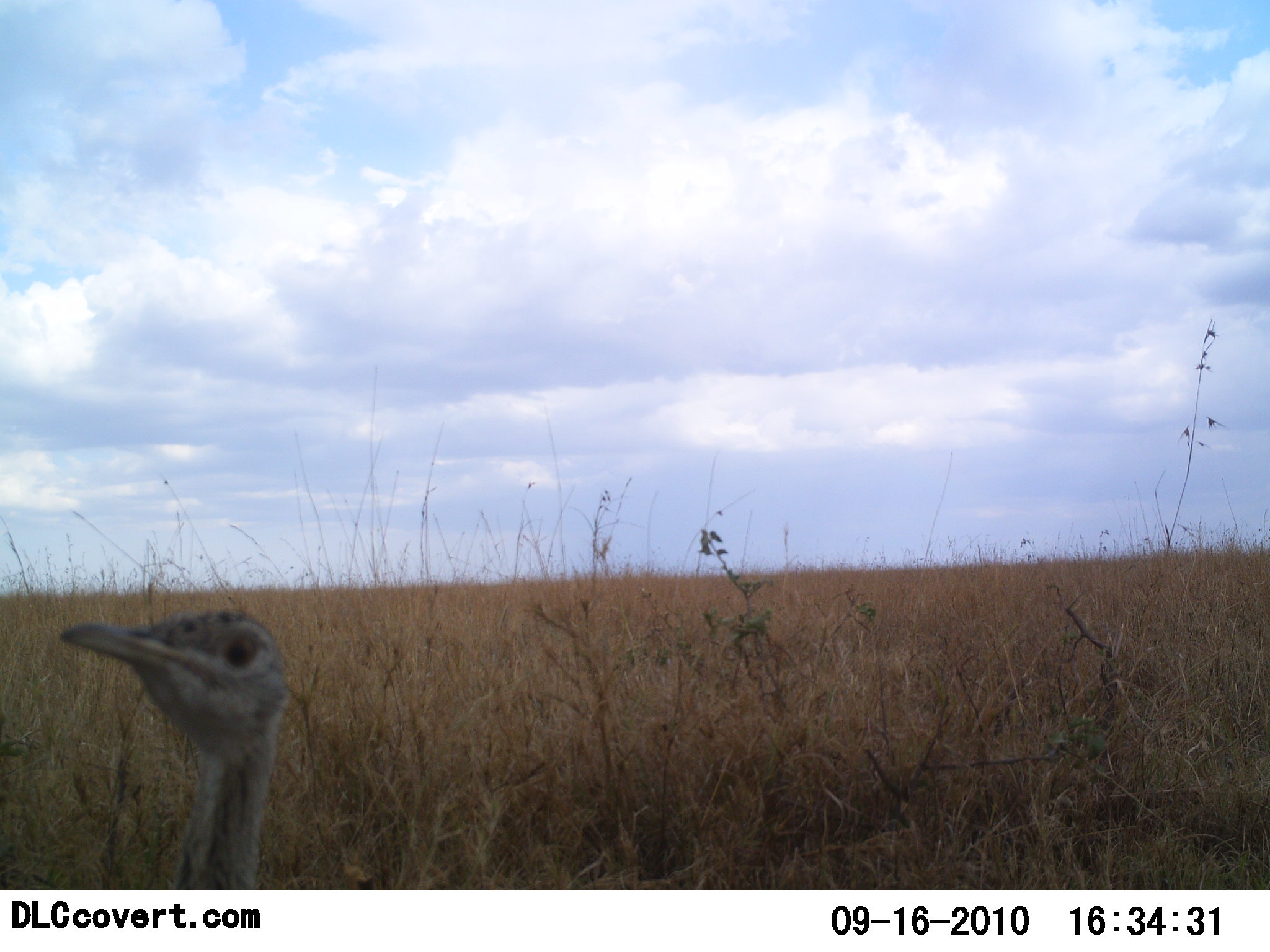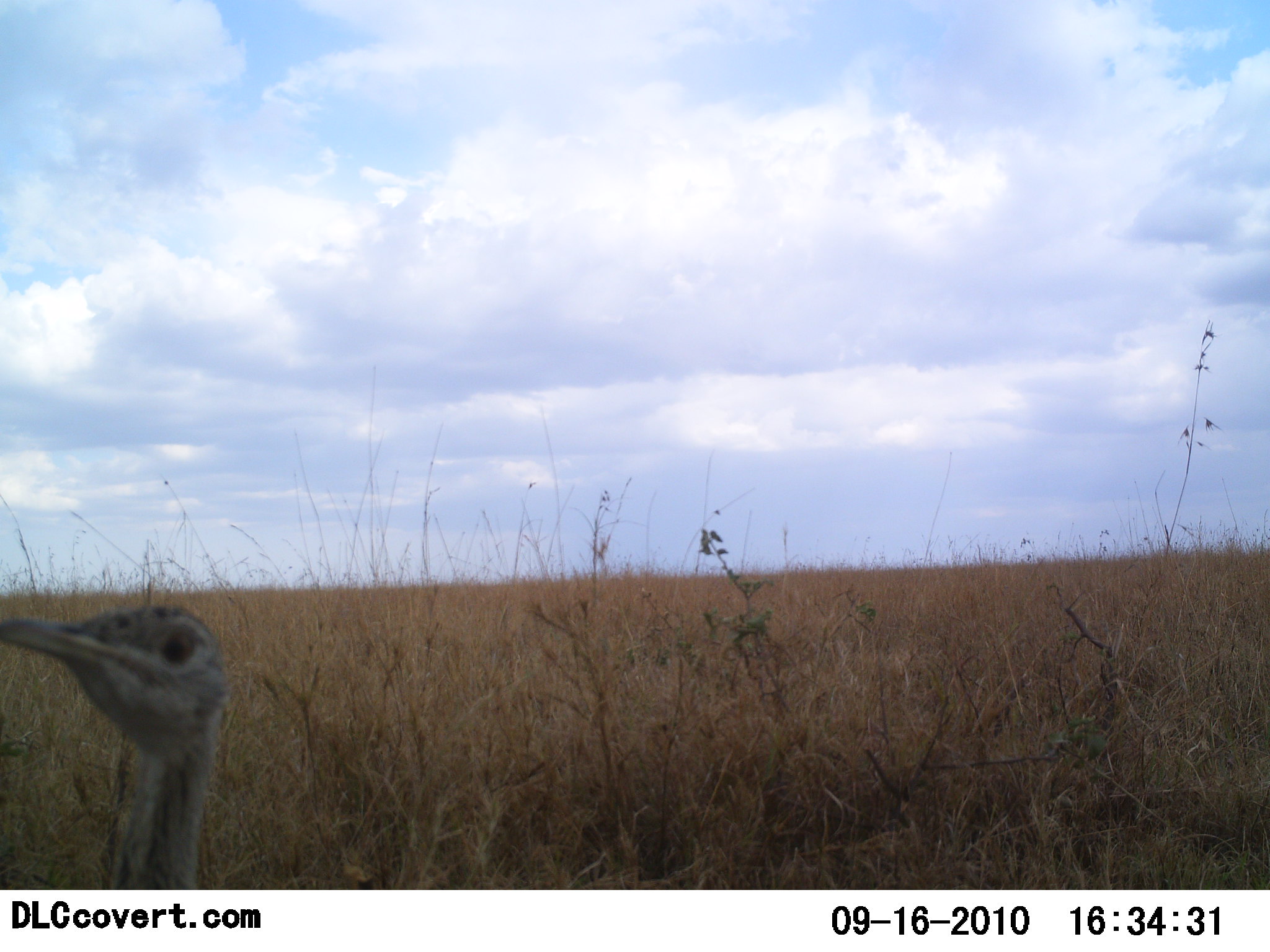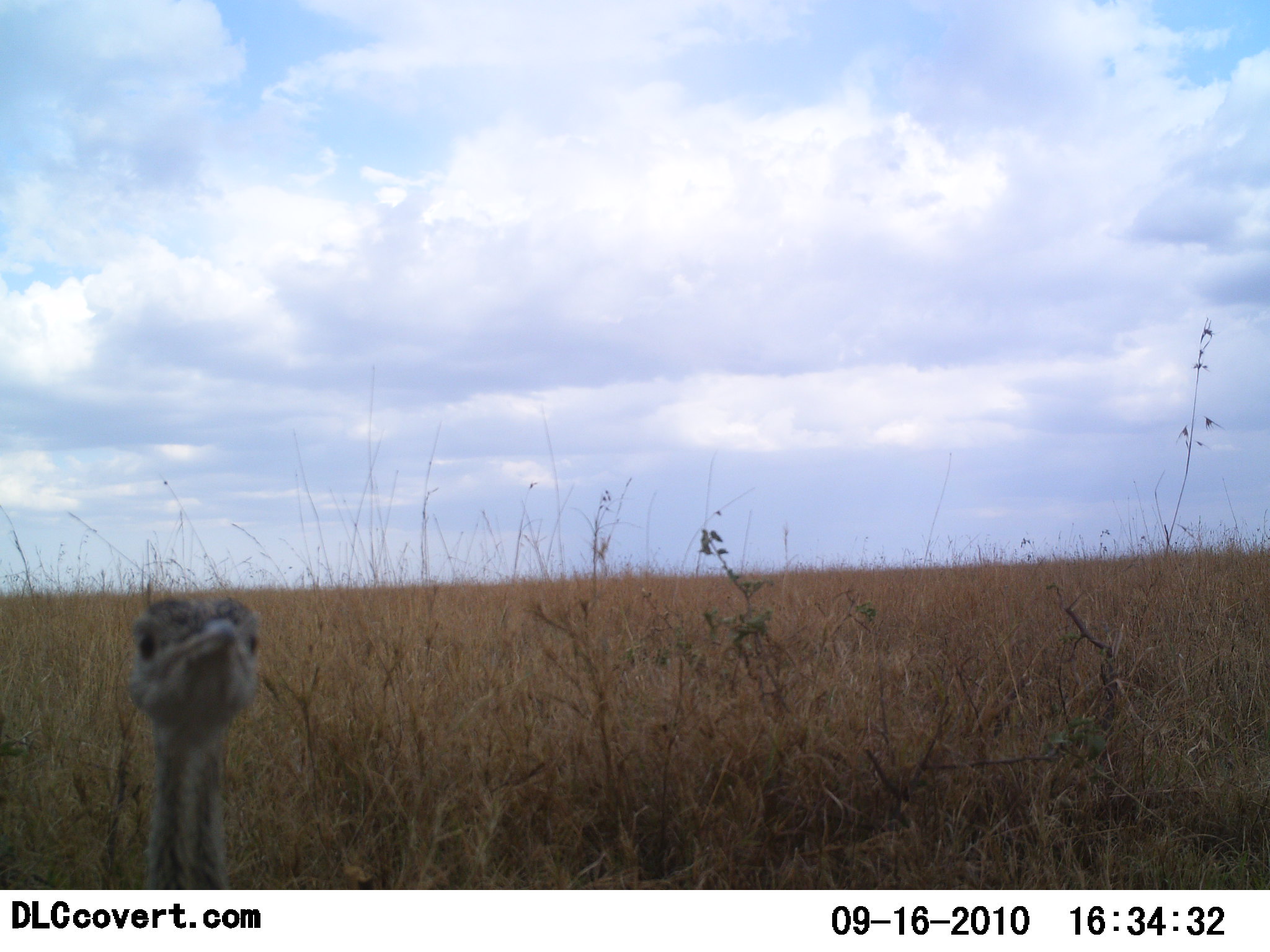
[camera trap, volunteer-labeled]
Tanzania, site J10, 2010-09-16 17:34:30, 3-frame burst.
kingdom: Animalia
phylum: Chordata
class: Aves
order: Struthioniformes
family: Struthionidae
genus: Struthio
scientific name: Struthio camelus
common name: ostrich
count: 1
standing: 54%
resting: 46%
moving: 8%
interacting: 0%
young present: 8%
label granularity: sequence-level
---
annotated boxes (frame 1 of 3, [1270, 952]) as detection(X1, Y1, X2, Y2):
animal: detection(56, 609, 291, 891)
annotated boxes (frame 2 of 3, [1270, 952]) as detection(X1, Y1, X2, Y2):
animal: detection(0, 595, 232, 890)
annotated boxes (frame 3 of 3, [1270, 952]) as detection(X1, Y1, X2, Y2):
animal: detection(126, 595, 261, 891)